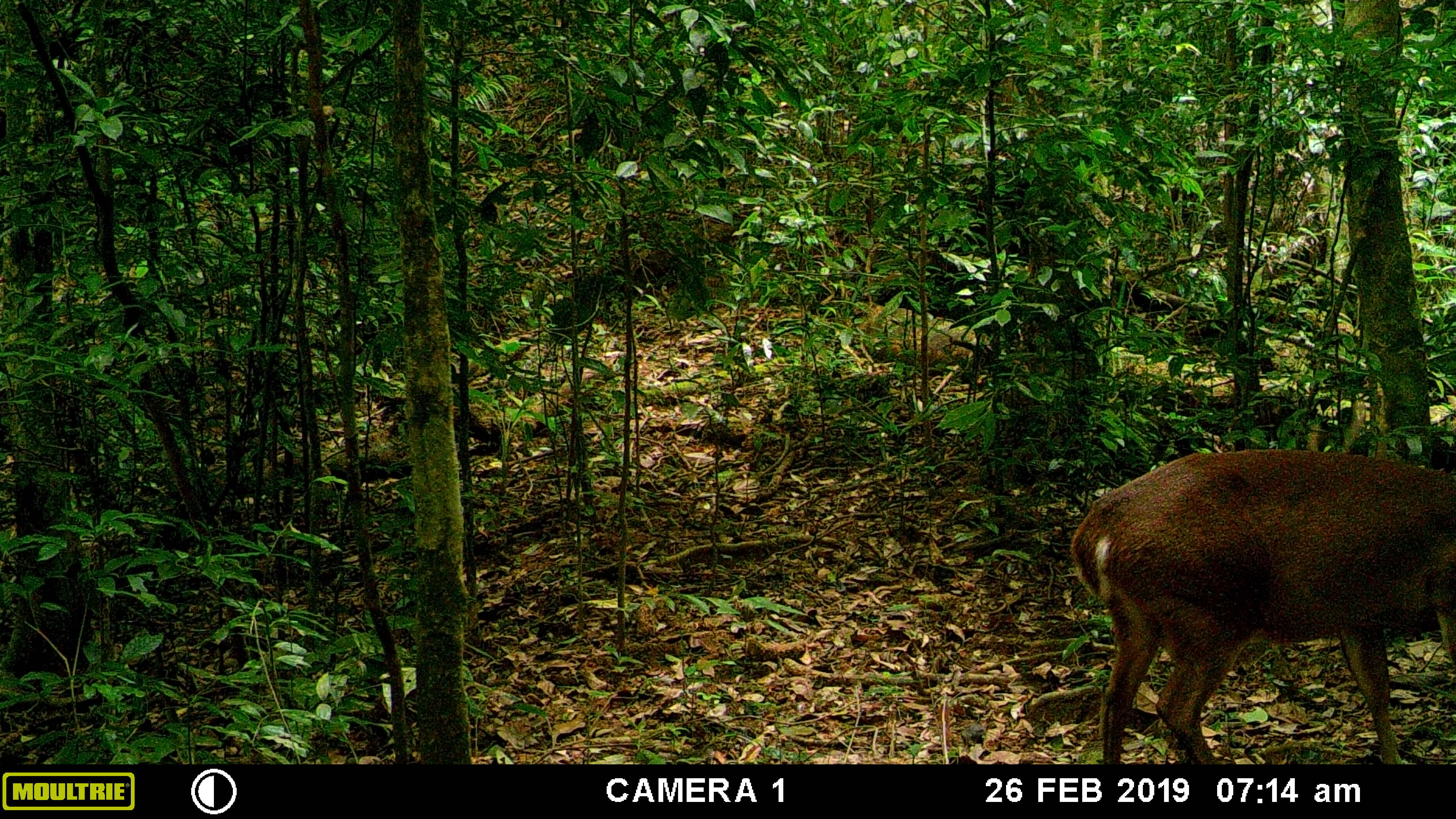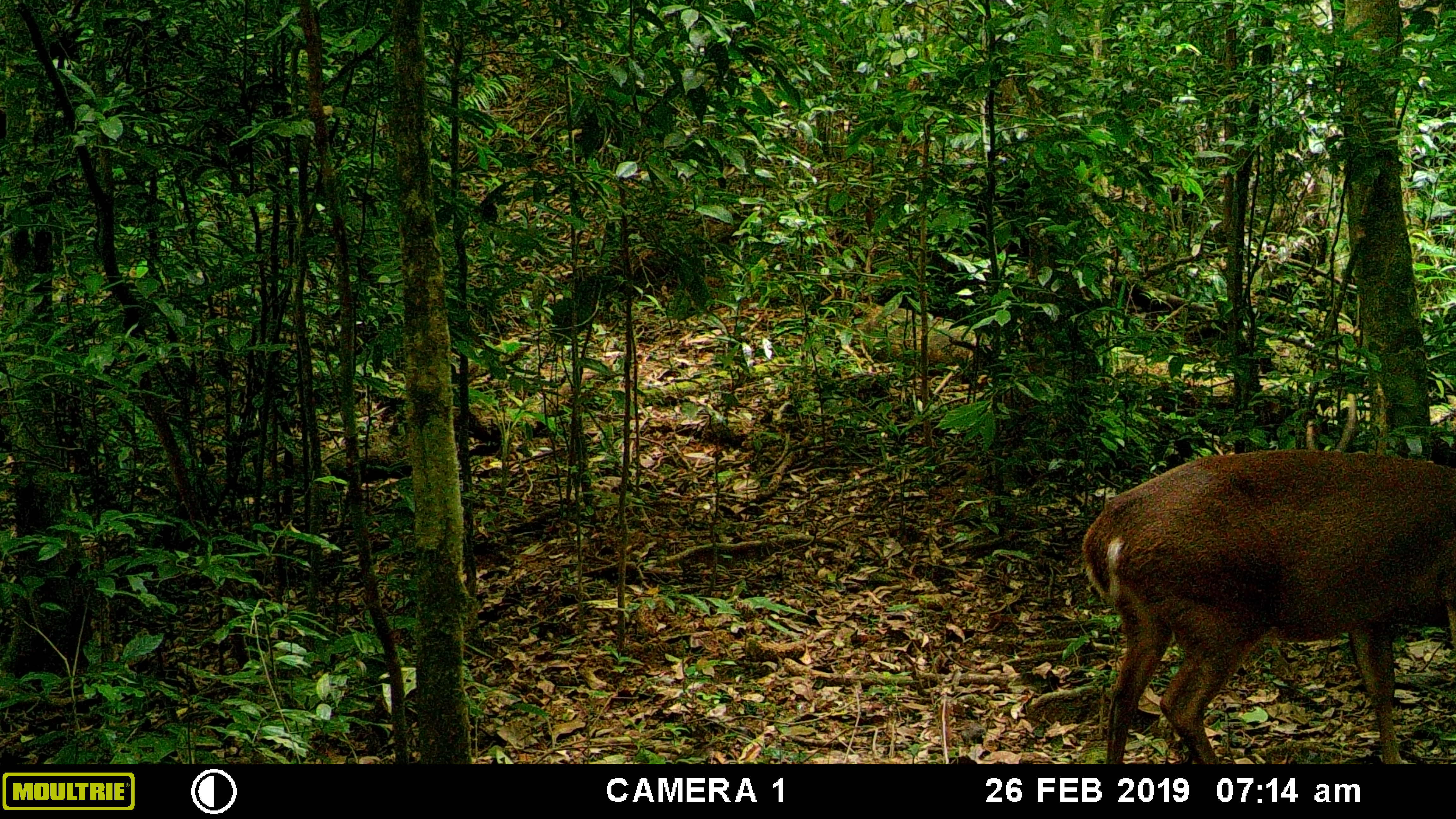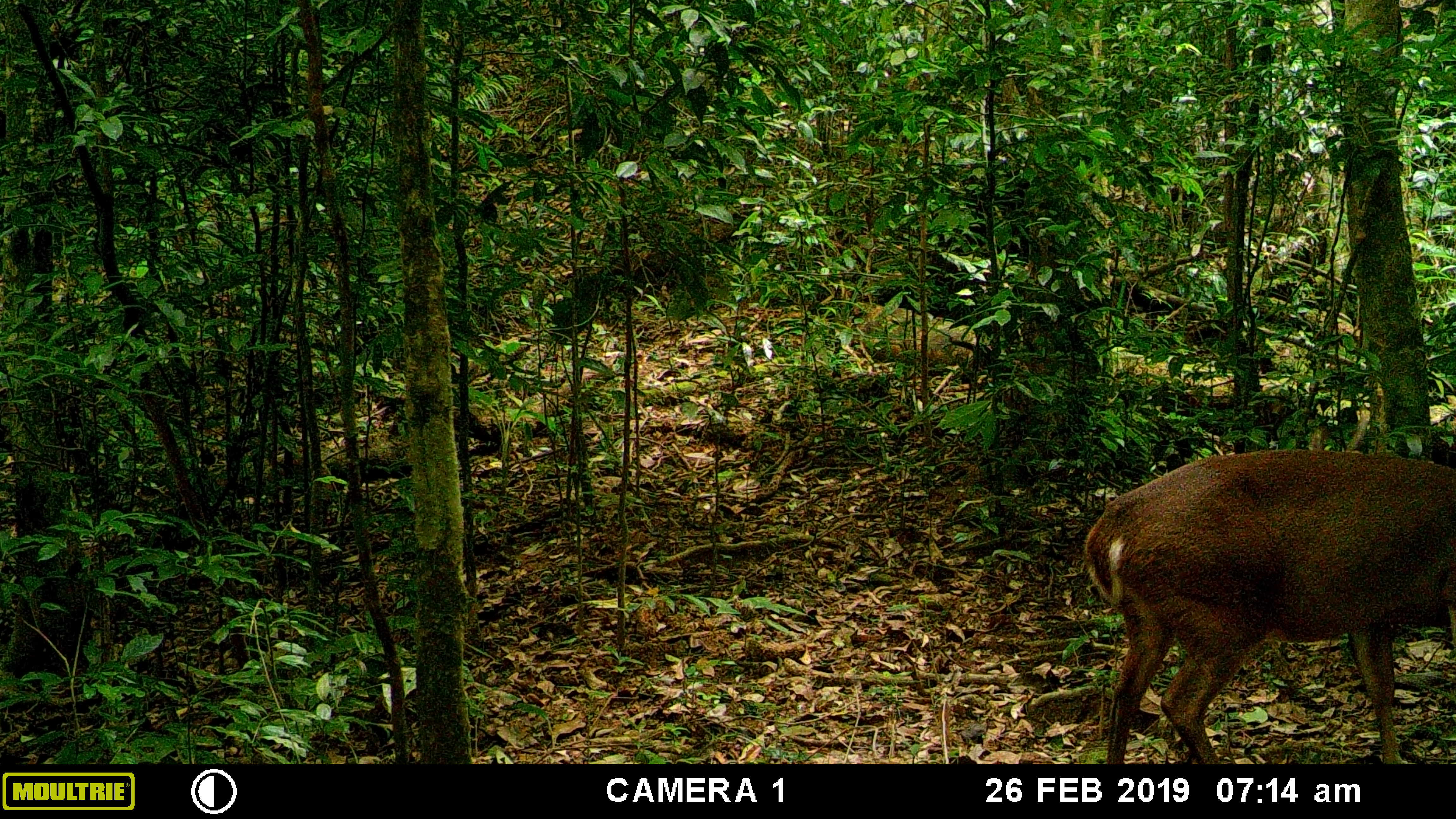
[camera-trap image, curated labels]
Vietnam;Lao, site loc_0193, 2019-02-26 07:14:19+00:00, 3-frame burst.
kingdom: Animalia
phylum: Chordata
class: Mammalia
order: Artiodactyla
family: Cervidae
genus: Muntiacus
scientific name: Muntiacus vuquangensis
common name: large-antlered muntjac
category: large antlered muntjac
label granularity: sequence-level